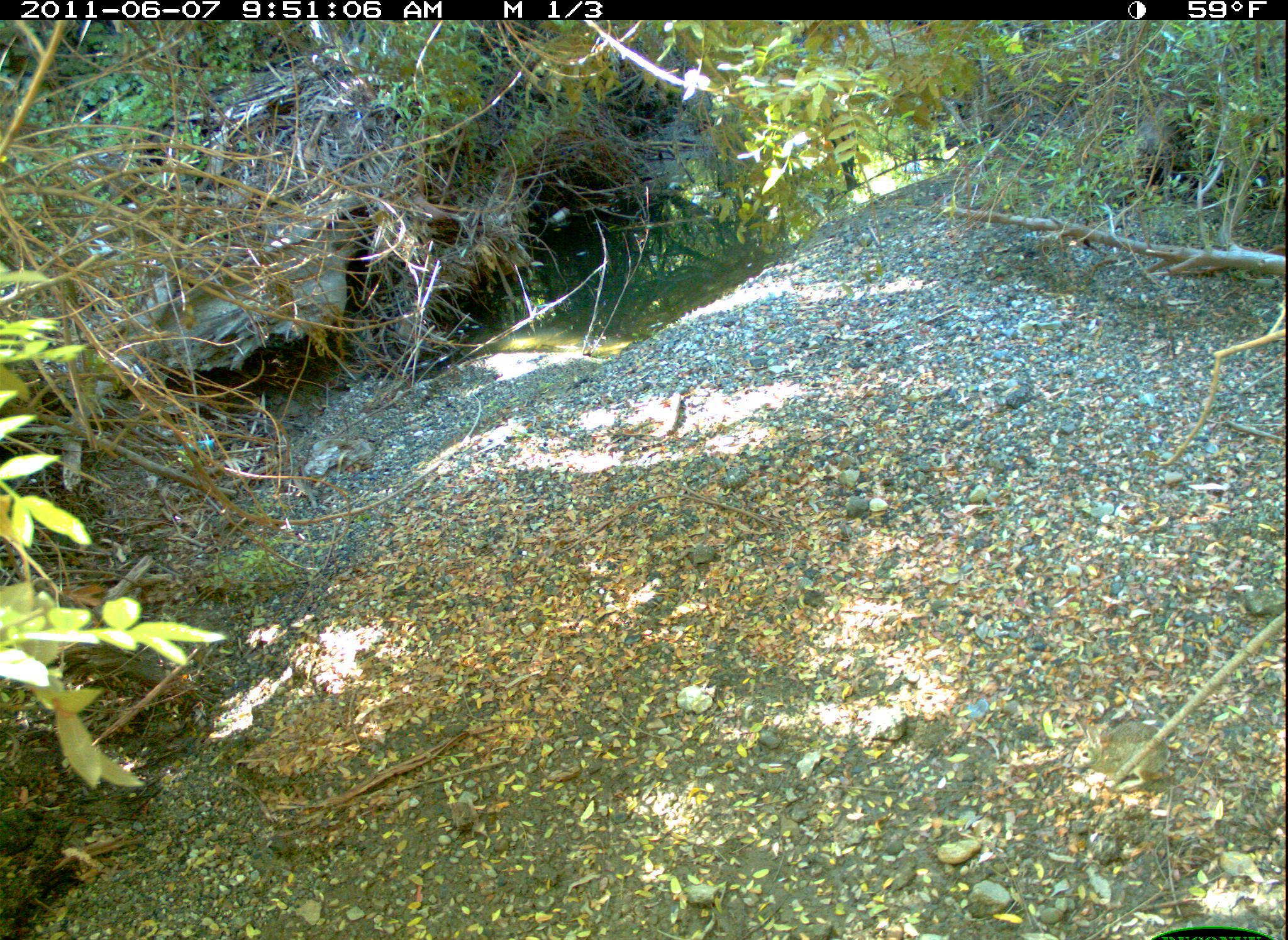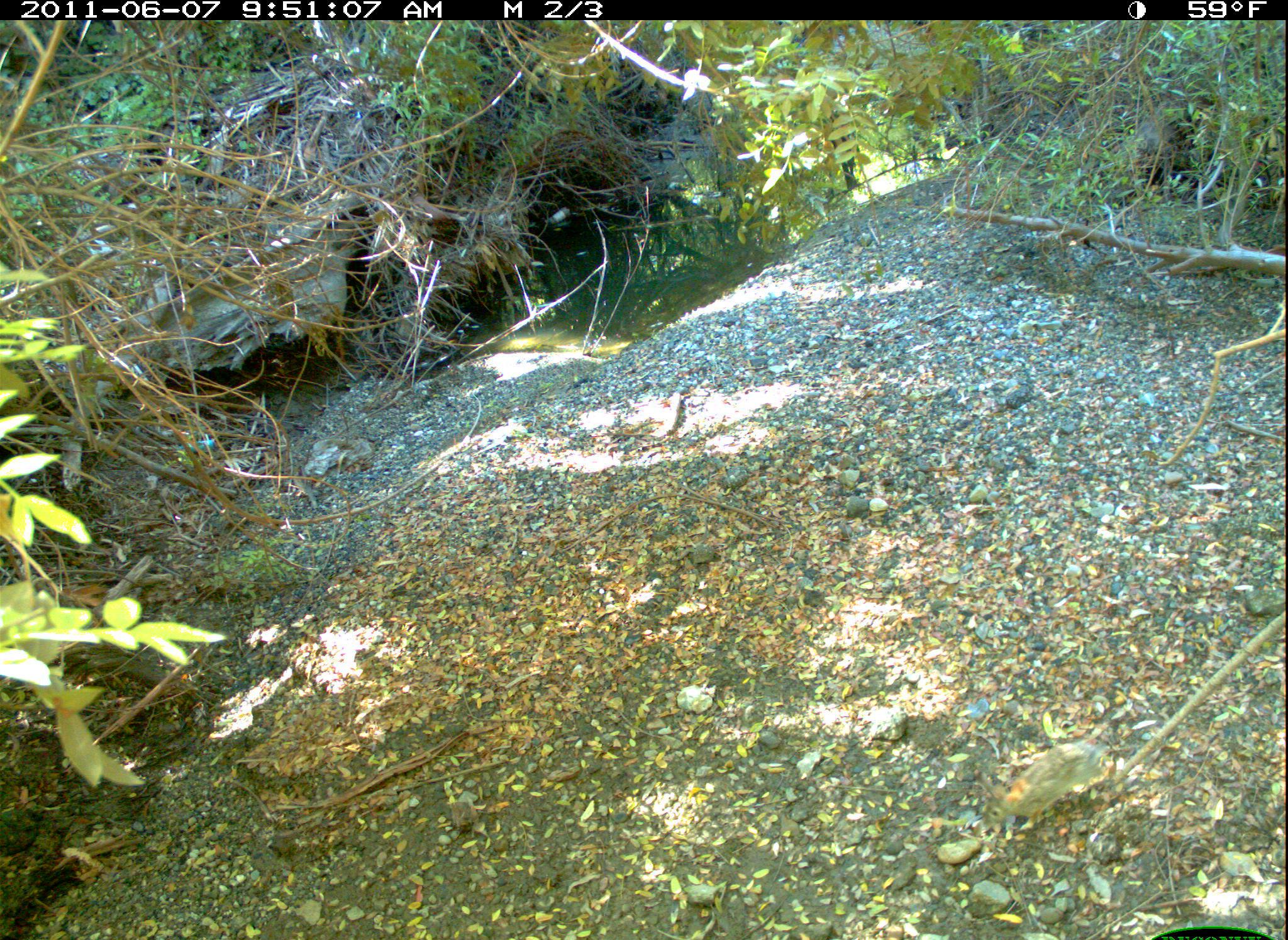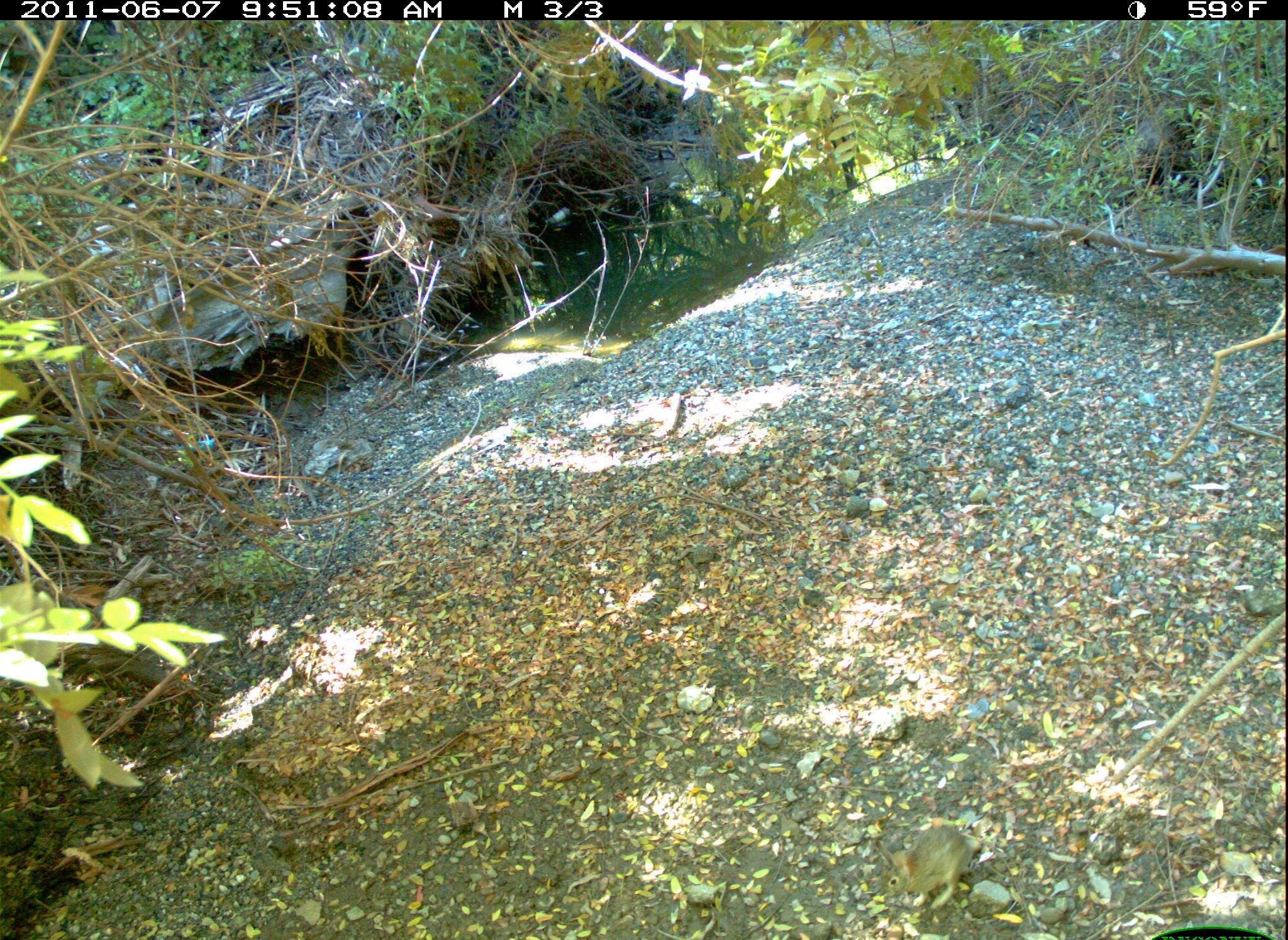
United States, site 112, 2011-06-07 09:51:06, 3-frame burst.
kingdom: Animalia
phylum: Chordata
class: Mammalia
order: Lagomorpha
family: Leporidae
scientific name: Leporidae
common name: rabbits and hares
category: rabbit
Rabbit (rabbits and hares) (Leporidae).